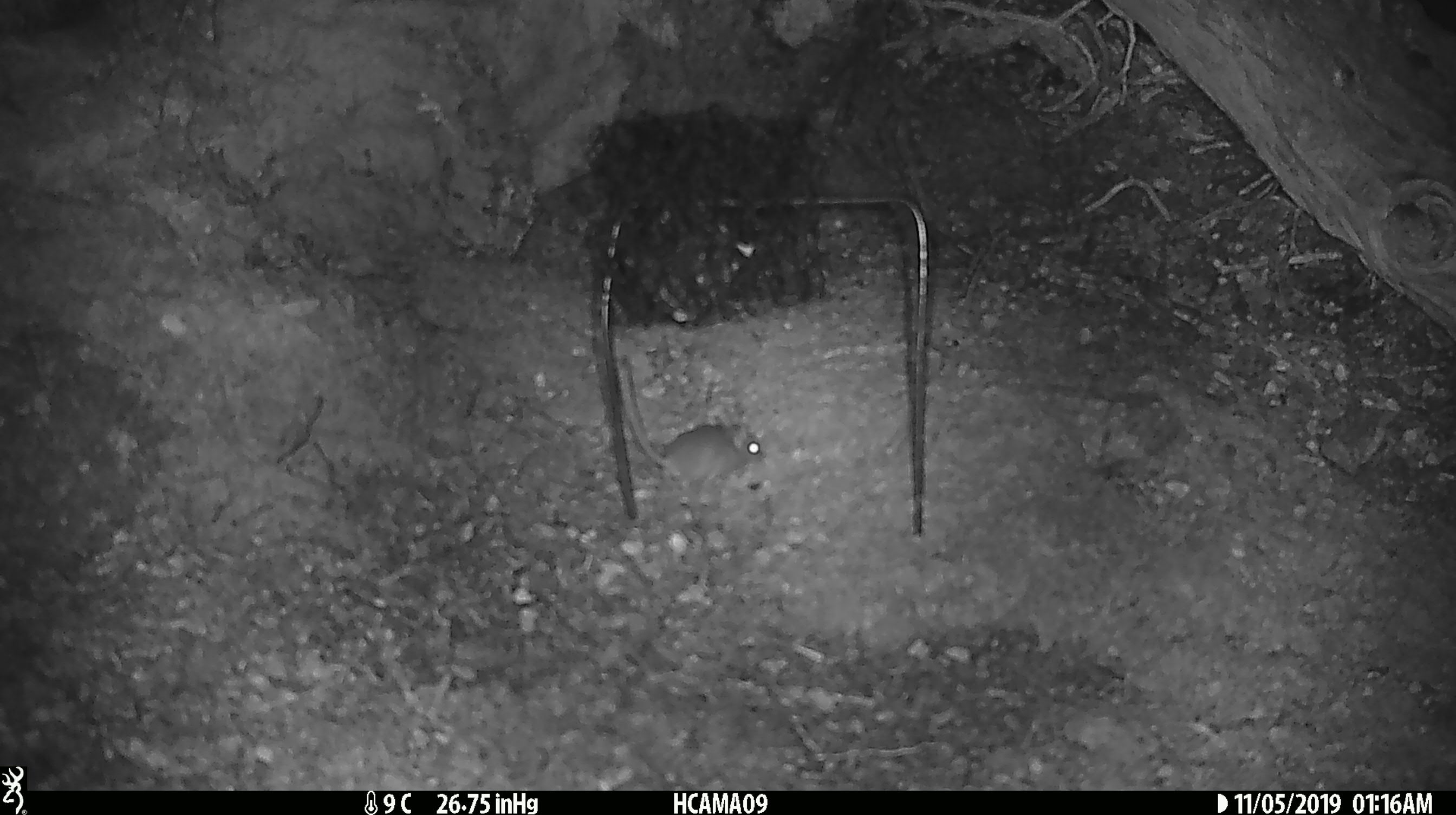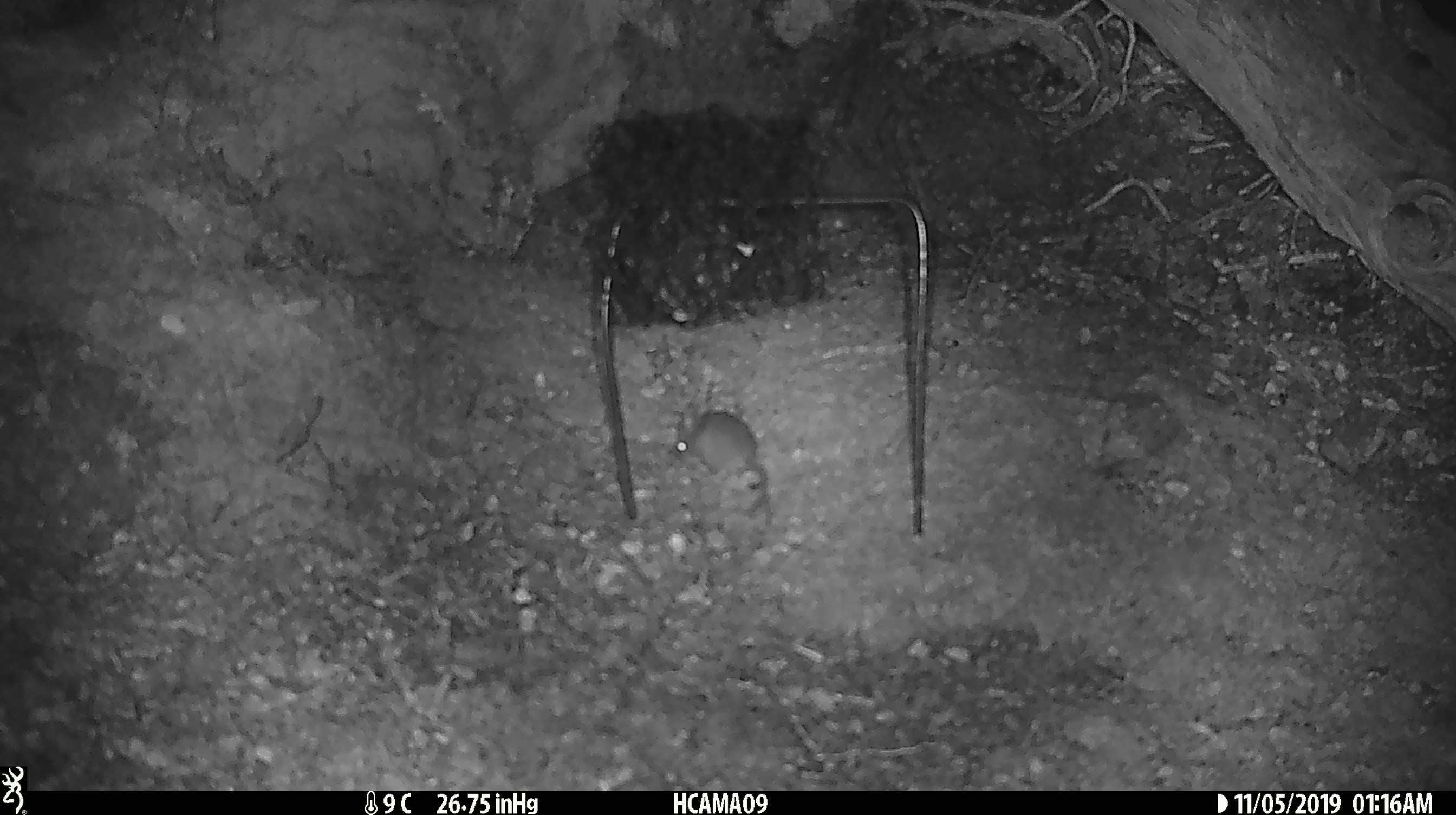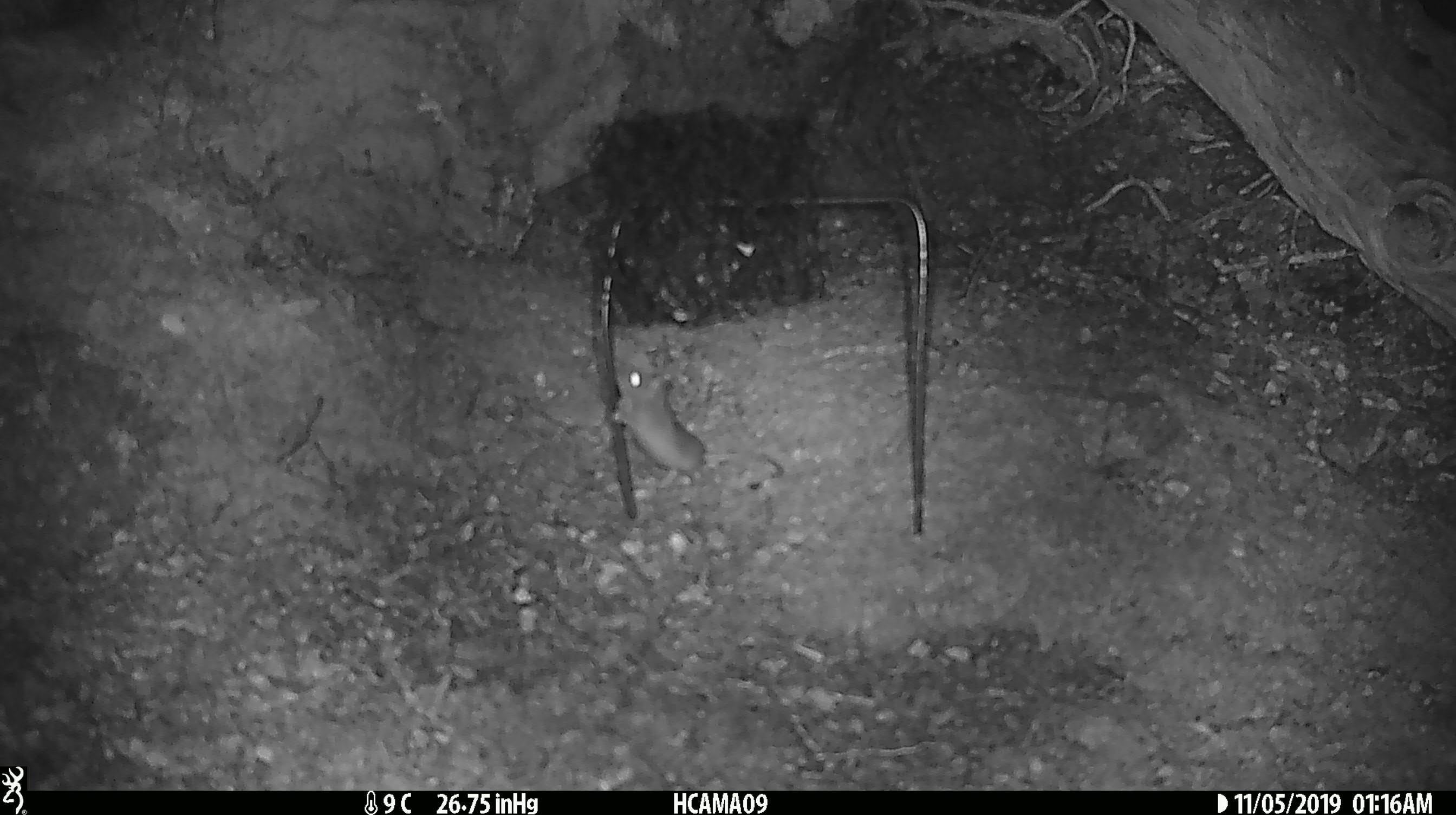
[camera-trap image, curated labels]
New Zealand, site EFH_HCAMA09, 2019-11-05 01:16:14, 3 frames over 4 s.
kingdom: Animalia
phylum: Chordata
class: Mammalia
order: Rodentia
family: Muridae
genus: Mus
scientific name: Mus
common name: mouse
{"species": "mouse (Mus)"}